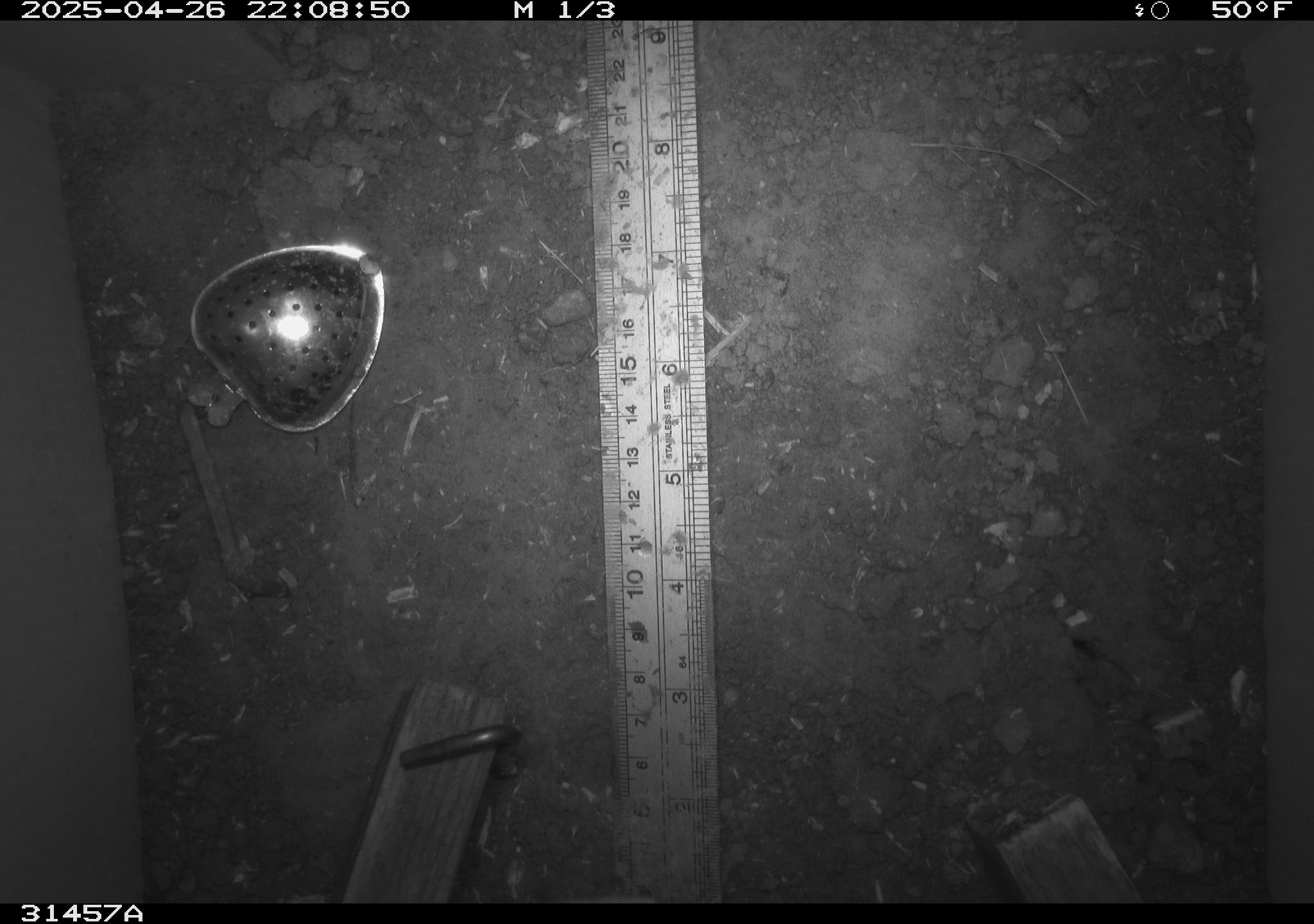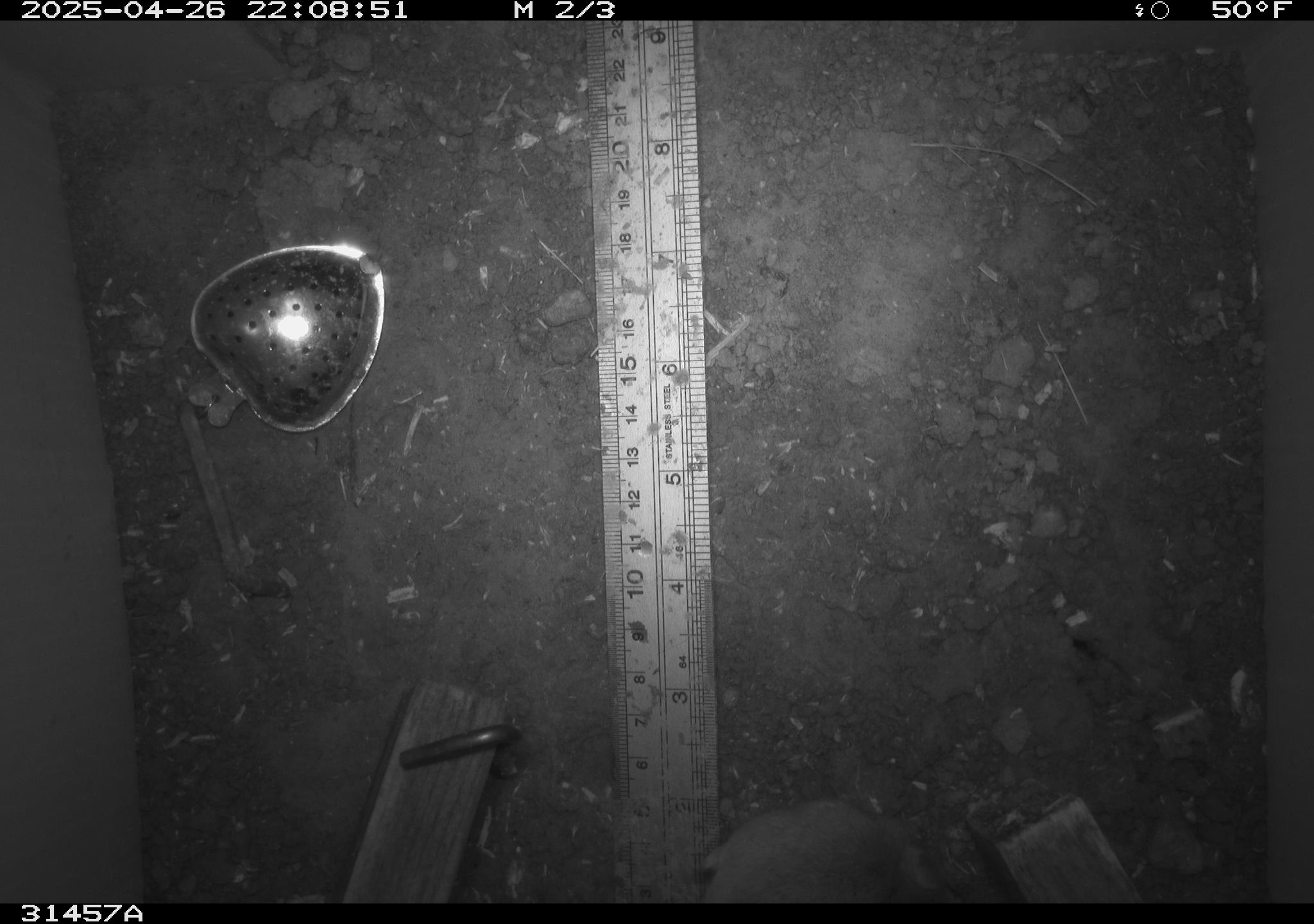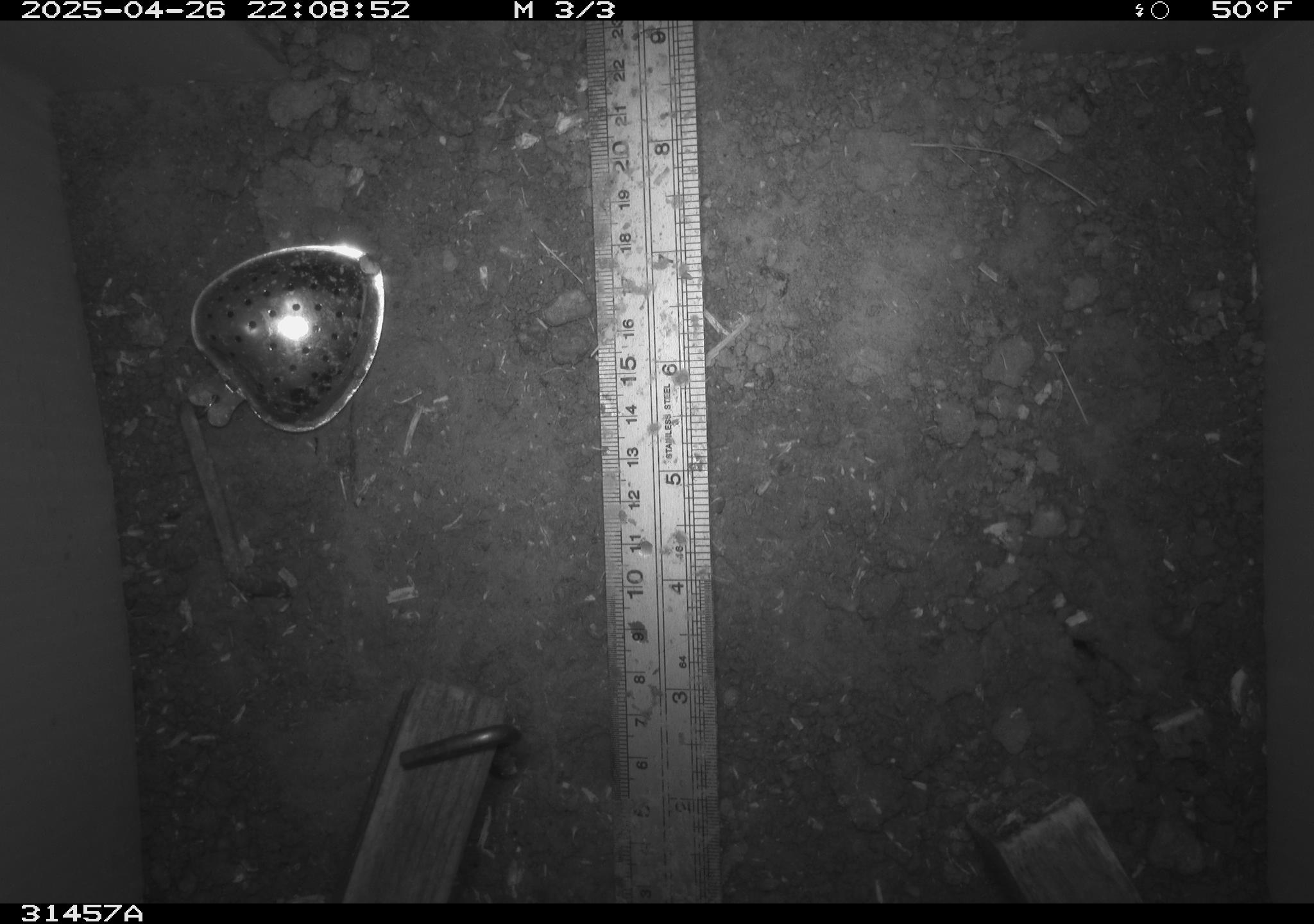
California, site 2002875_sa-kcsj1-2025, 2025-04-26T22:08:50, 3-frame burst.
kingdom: Animalia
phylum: Chordata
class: Mammalia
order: Rodentia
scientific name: Rodentia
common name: rodent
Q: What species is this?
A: Rodent (Rodentia).